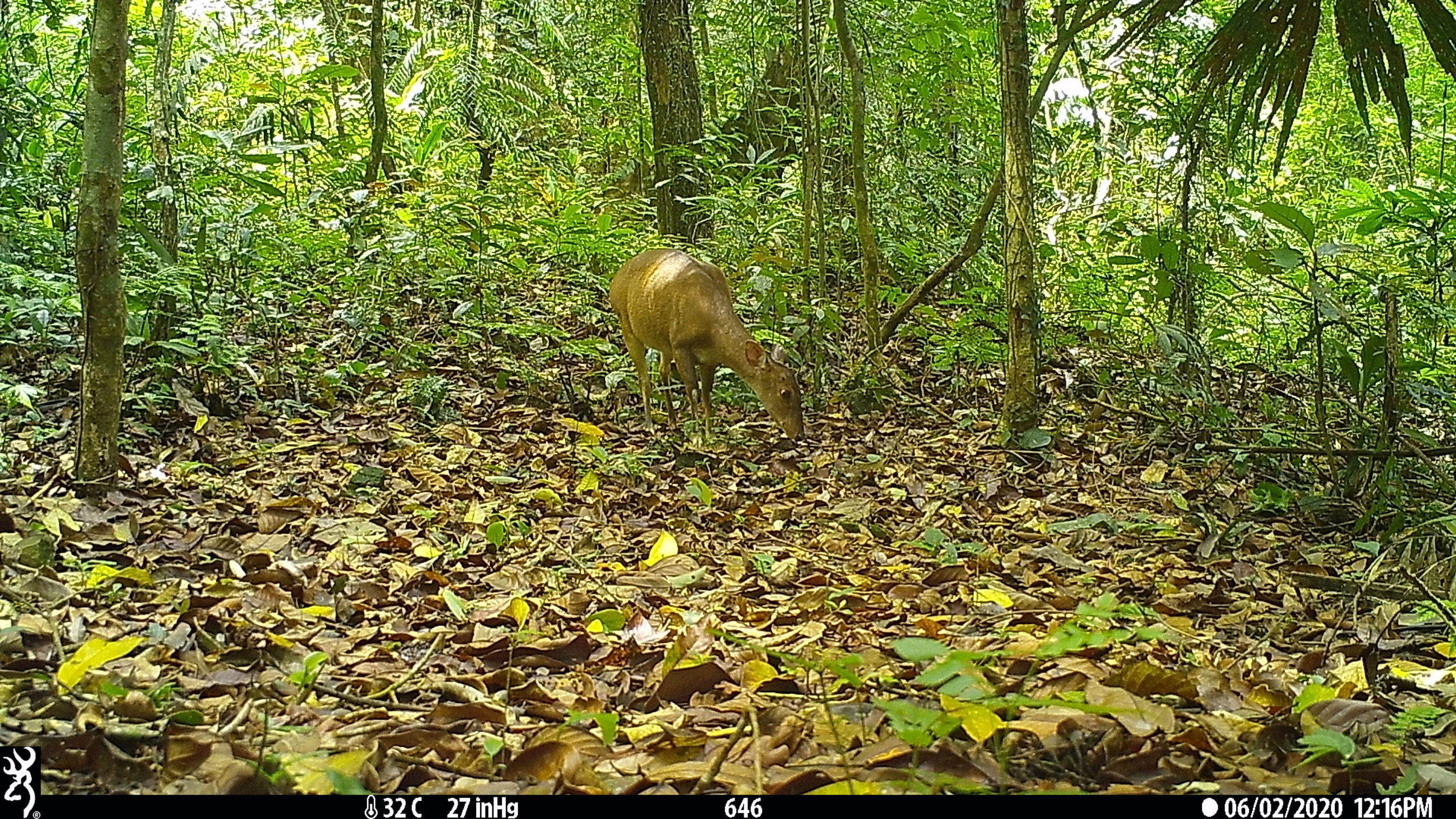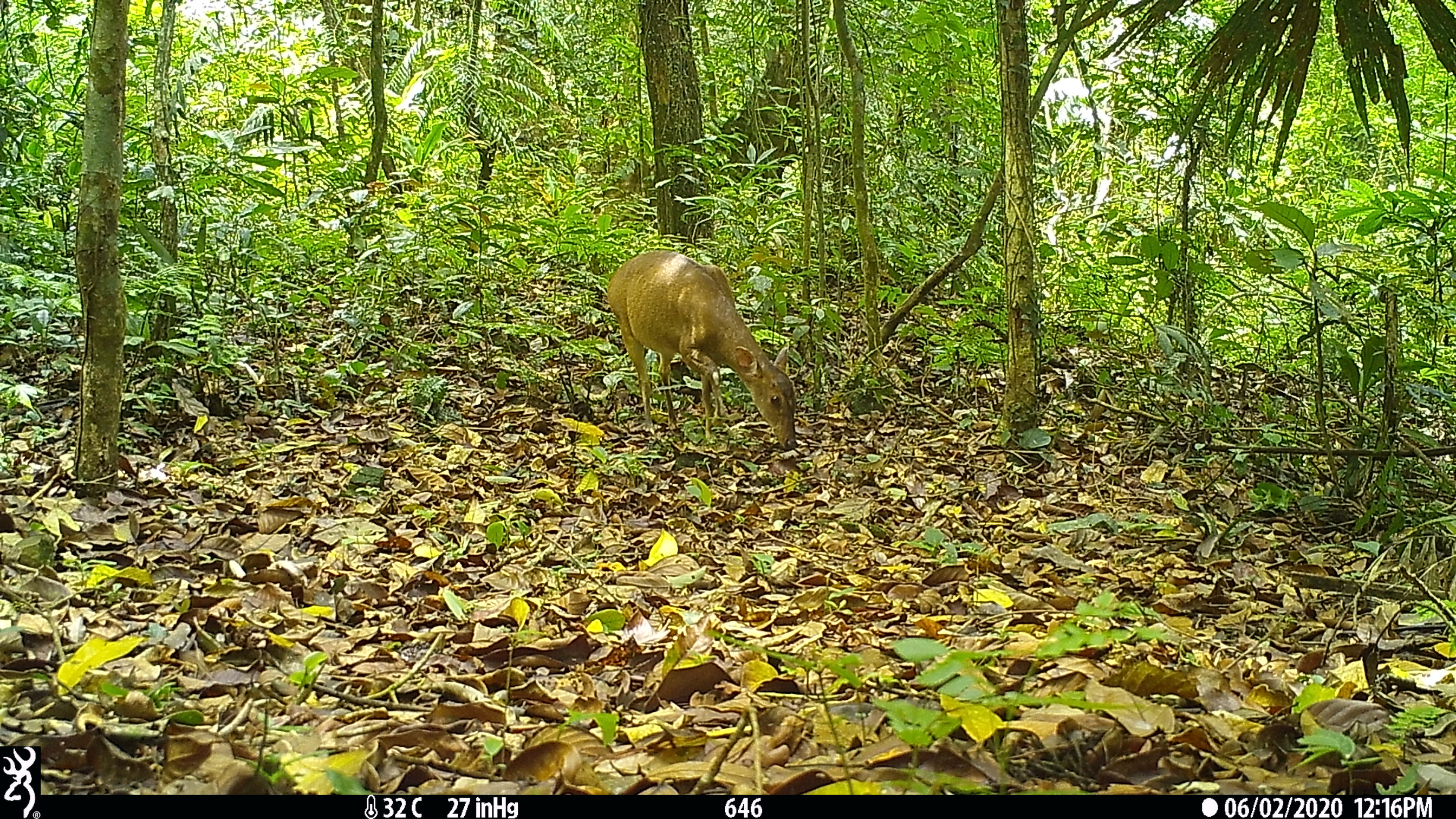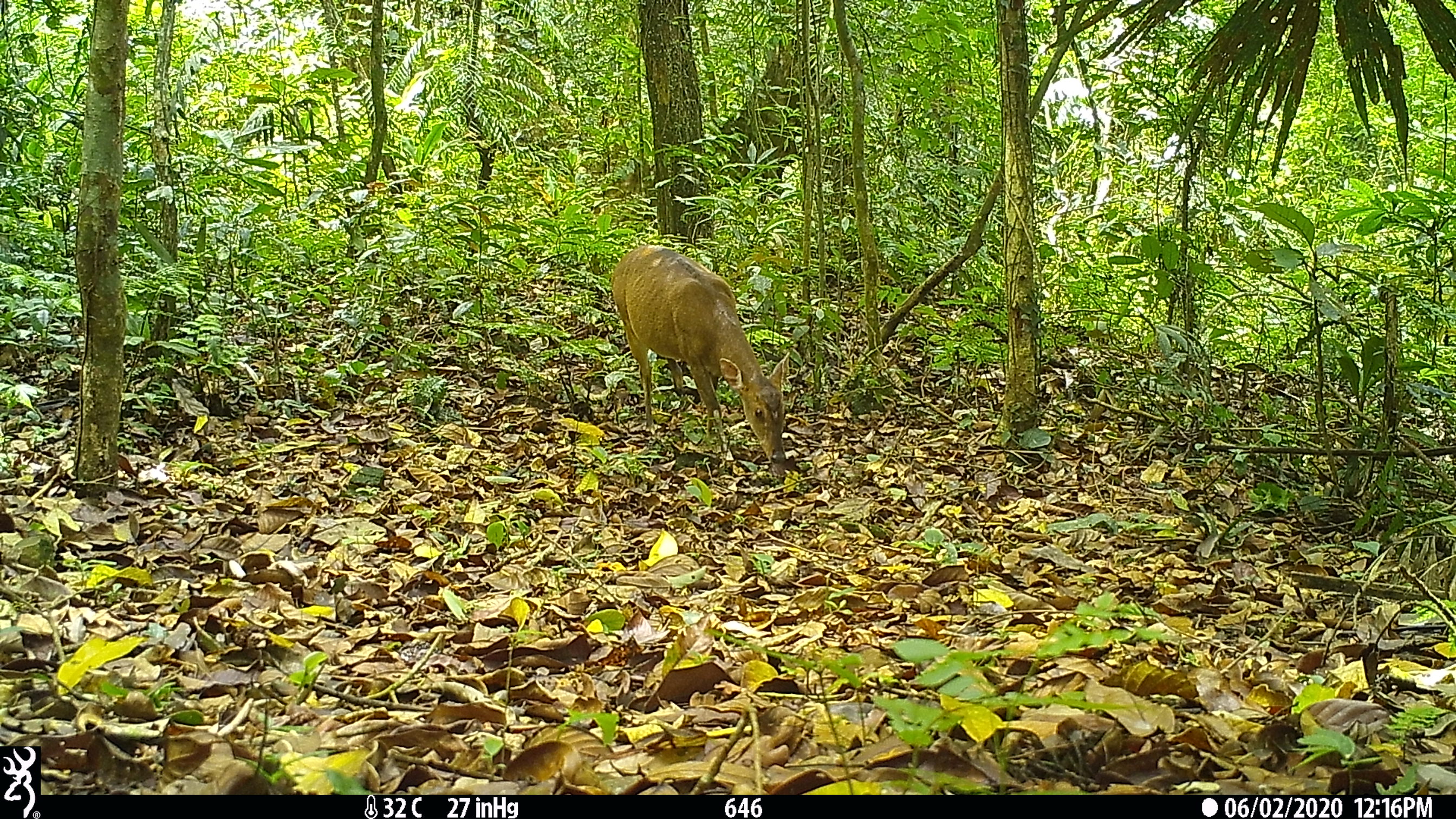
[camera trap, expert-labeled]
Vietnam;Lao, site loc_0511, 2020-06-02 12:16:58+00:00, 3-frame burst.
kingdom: Animalia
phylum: Chordata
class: Mammalia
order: Artiodactyla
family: Cervidae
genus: Muntiacus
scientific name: Muntiacus vuquangensis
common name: large-antlered muntjac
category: large antlered muntjac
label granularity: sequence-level